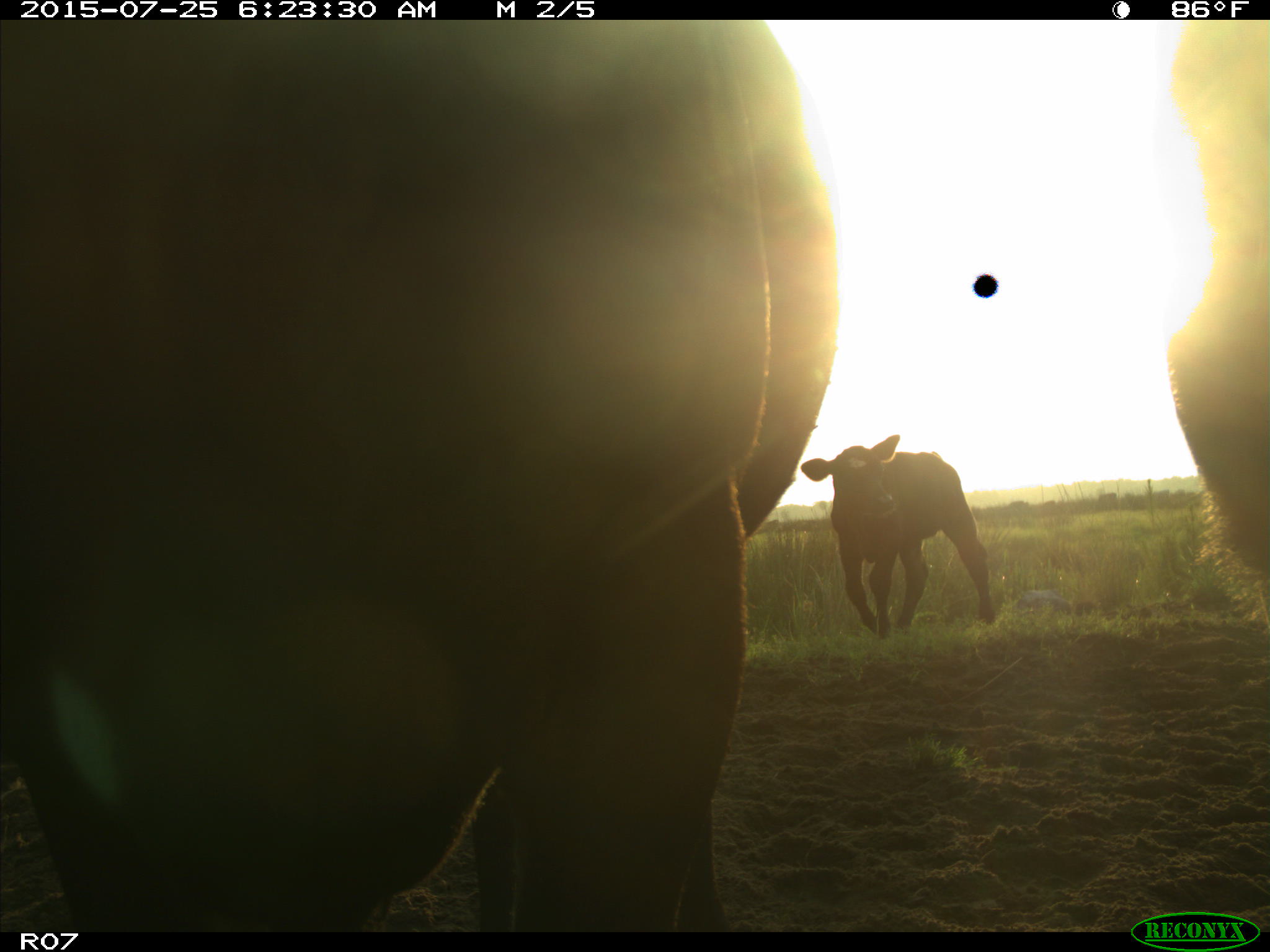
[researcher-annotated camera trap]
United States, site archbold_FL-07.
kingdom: Animalia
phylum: Chordata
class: Mammalia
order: Artiodactyla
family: Bovidae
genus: Bos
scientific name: Bos taurus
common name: domestic cow